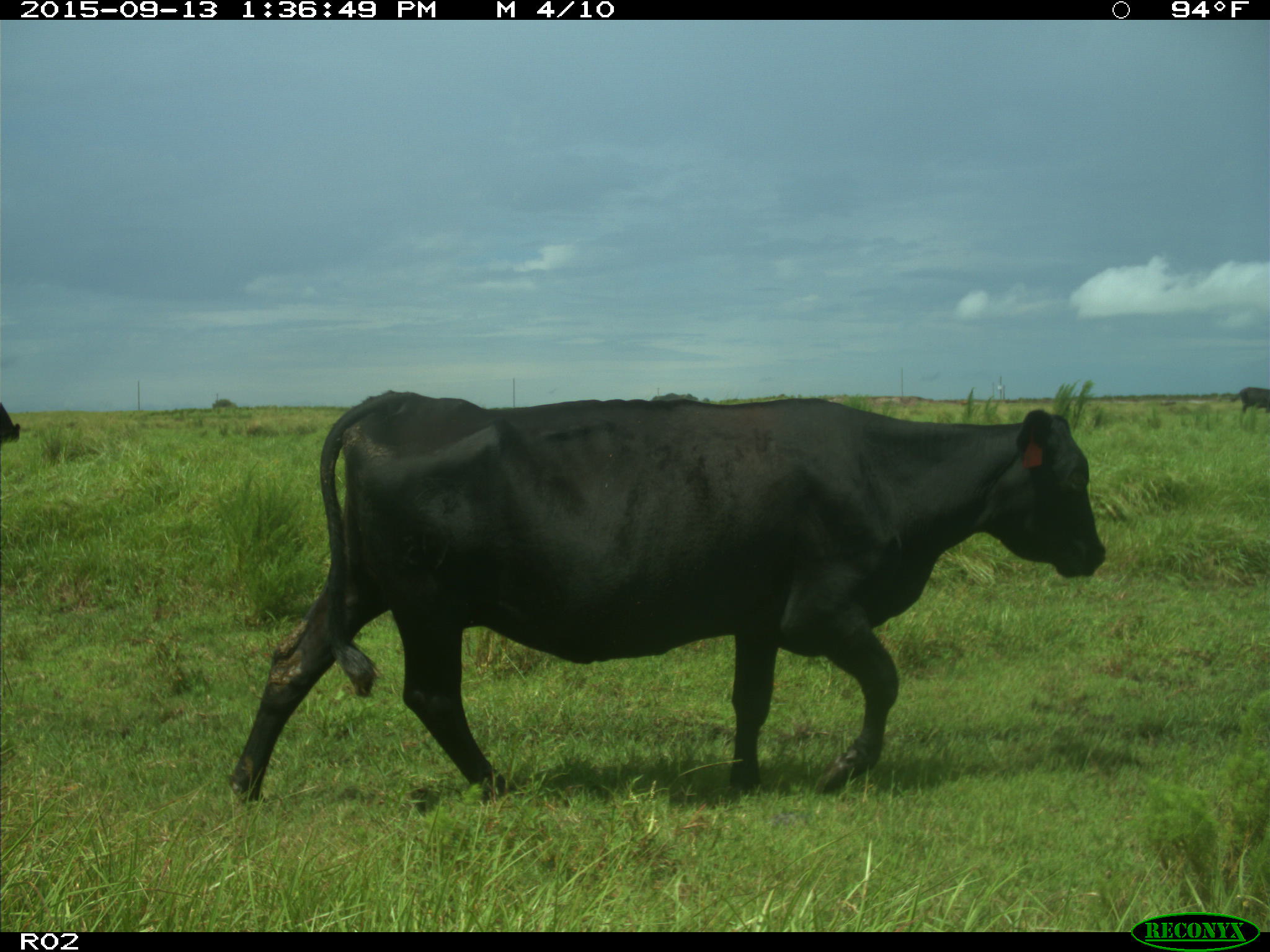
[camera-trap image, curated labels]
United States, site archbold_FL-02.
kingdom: Animalia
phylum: Chordata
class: Mammalia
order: Artiodactyla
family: Bovidae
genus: Bos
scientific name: Bos taurus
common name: domestic cow